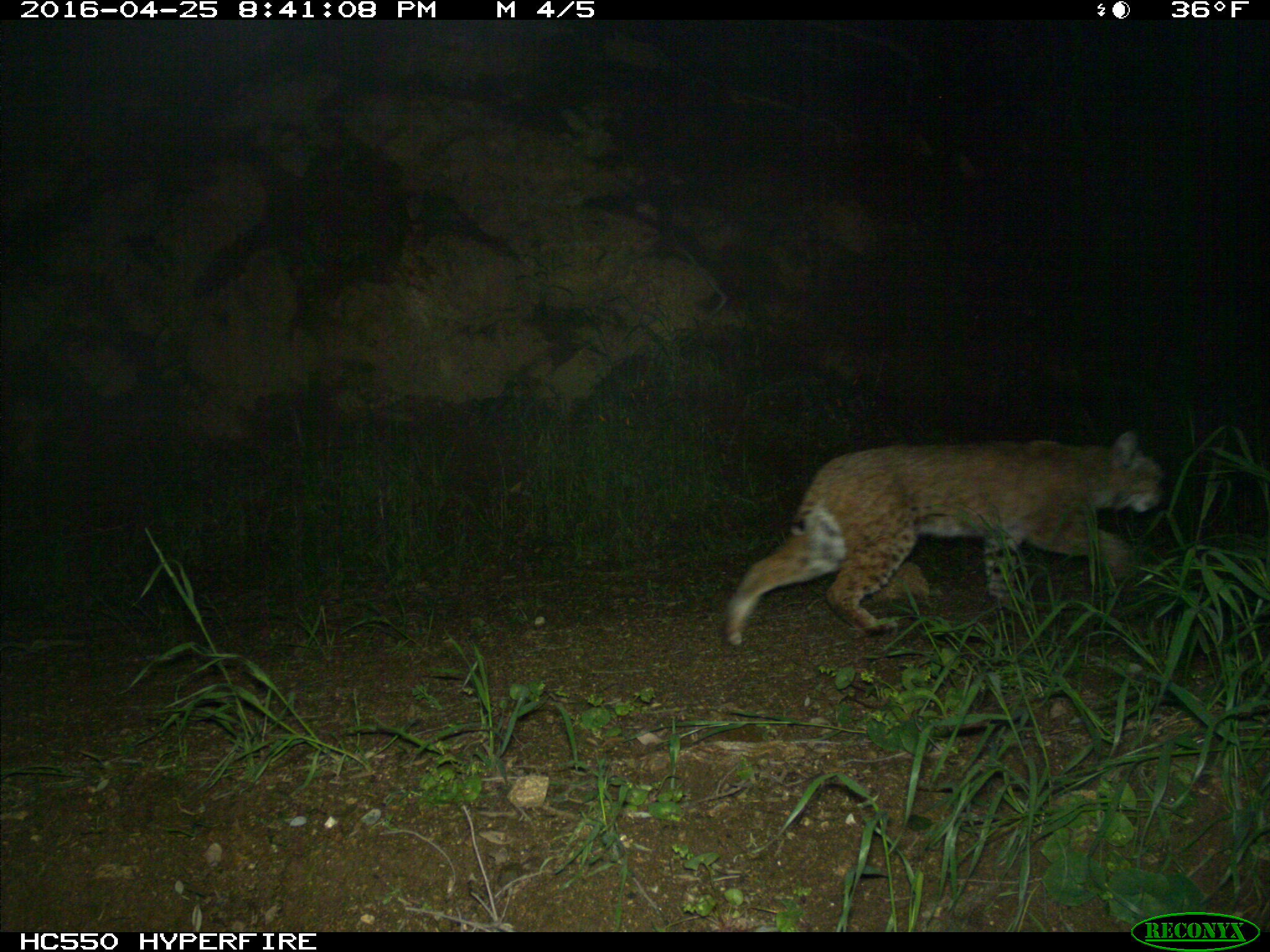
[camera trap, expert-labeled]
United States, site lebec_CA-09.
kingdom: Animalia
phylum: Chordata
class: Mammalia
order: Carnivora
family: Felidae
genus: Lynx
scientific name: Lynx rufus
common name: bobcat